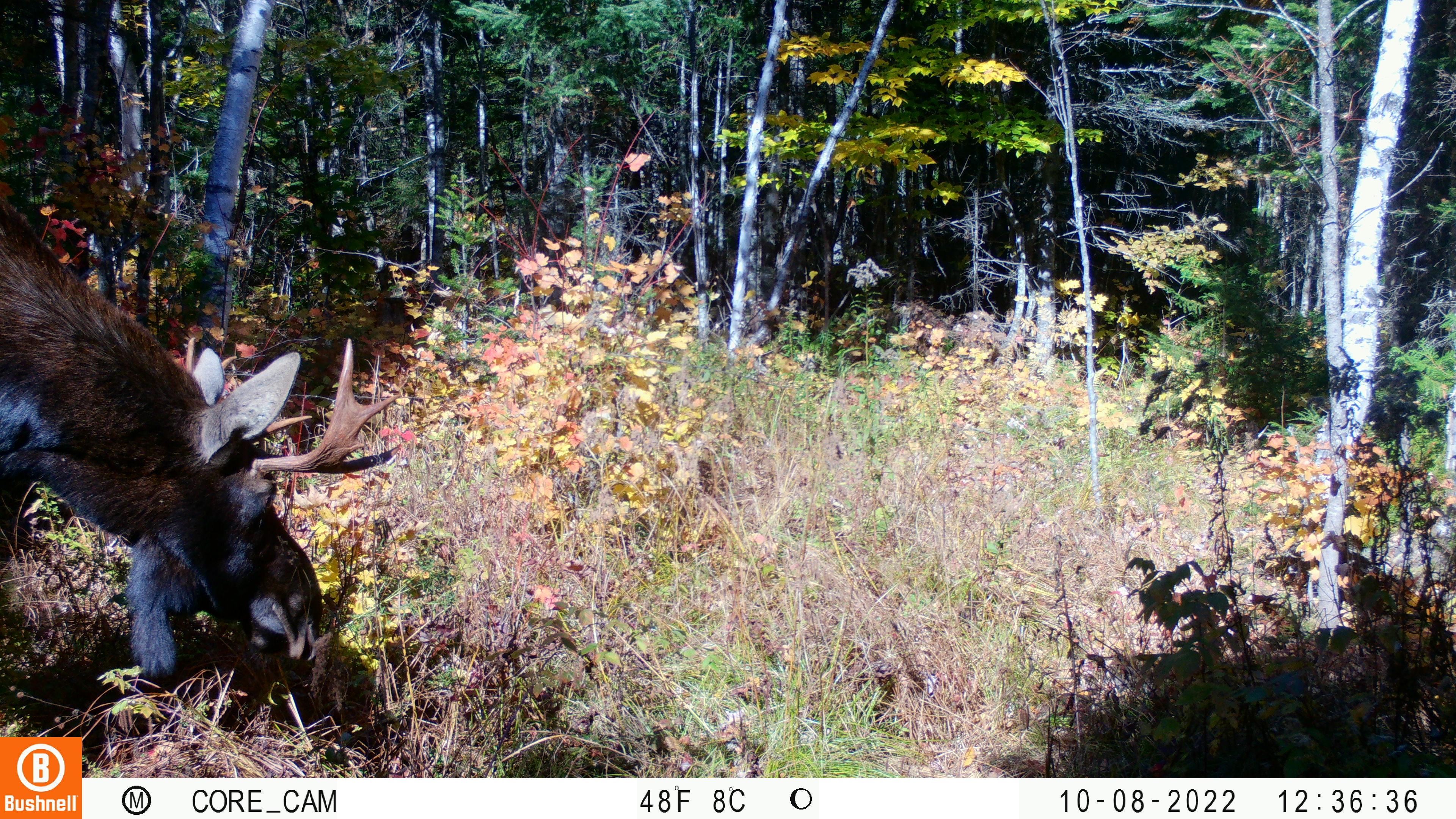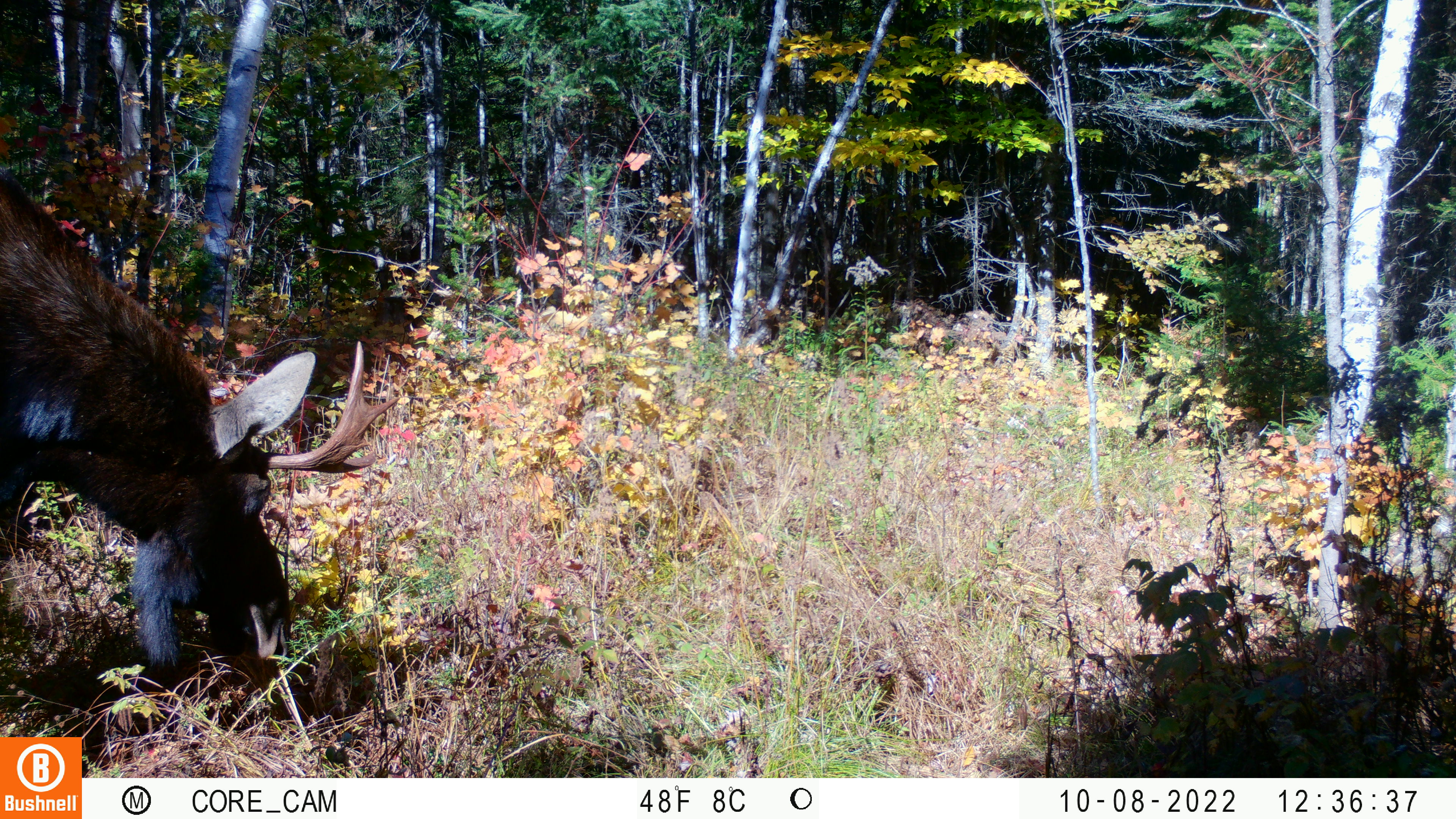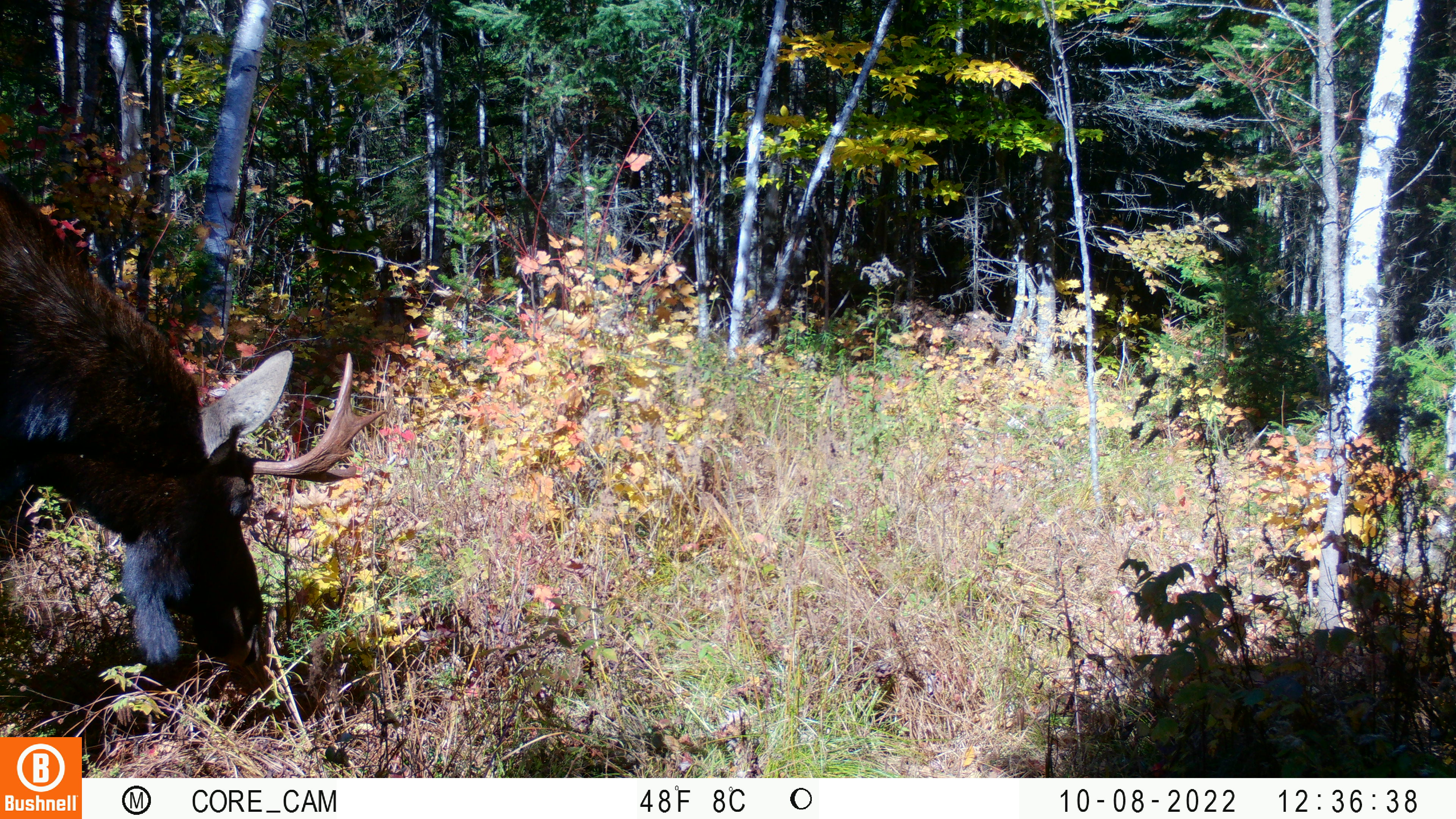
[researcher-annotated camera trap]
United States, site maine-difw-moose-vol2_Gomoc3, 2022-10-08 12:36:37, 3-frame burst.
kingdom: Animalia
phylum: Chordata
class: Mammalia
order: Artiodactyla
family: Cervidae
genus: Alces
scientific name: Alces alces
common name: moose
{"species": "moose (Alces alces)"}